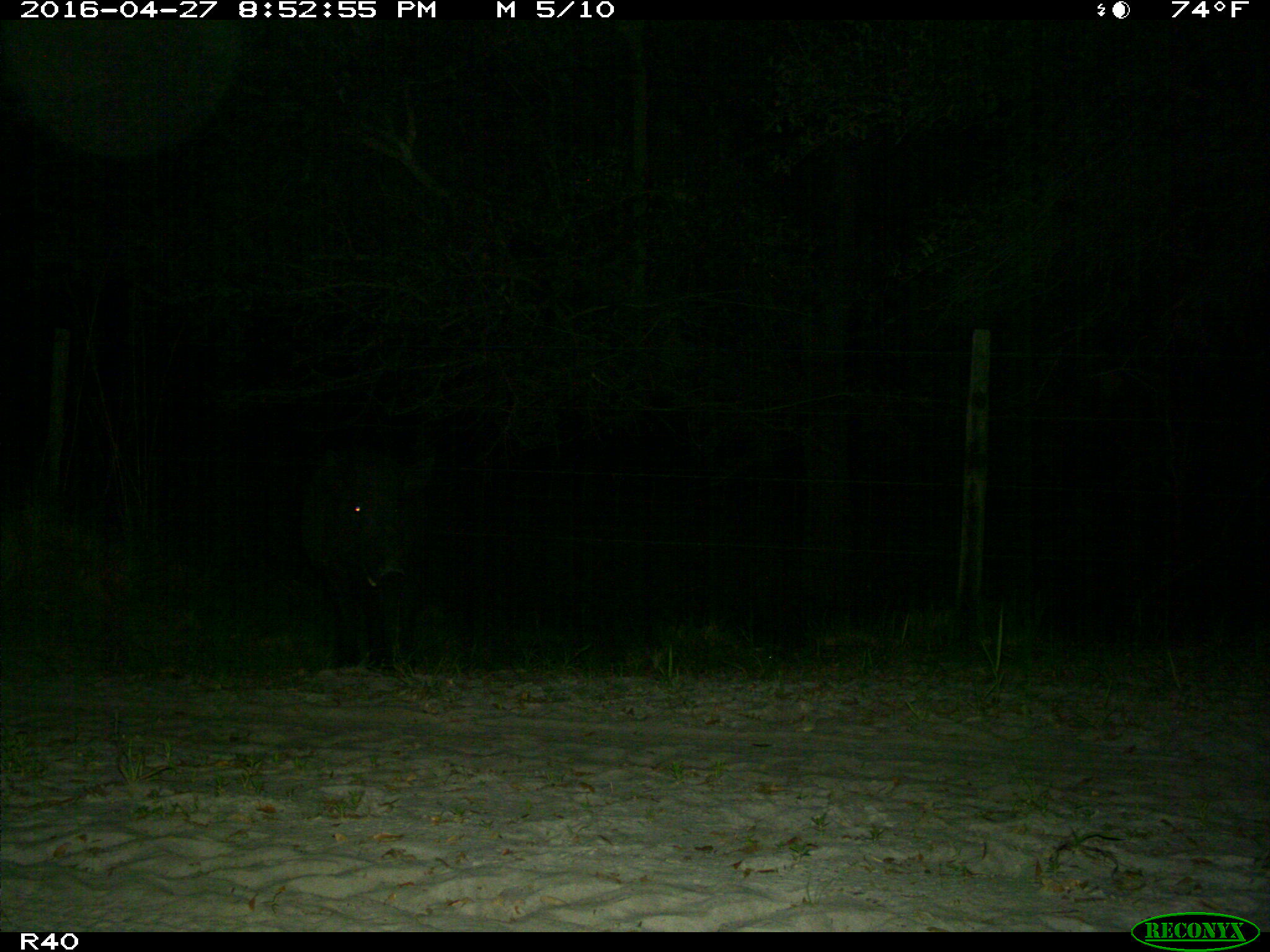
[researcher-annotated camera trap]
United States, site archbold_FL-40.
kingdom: Animalia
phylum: Chordata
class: Mammalia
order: Artiodactyla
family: Suidae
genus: Sus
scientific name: Sus scrofa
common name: wild boar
Sus scrofa (wild boar).